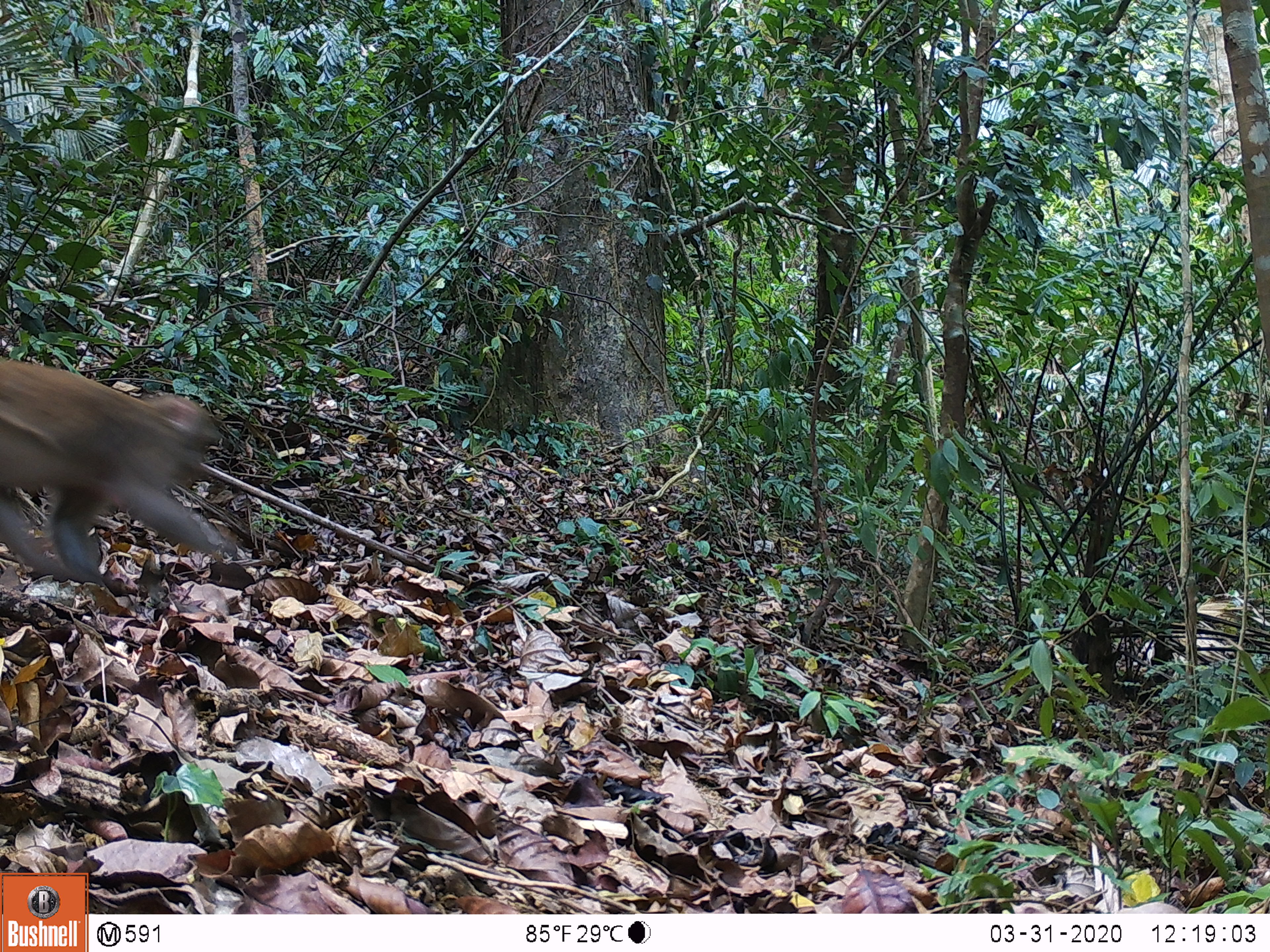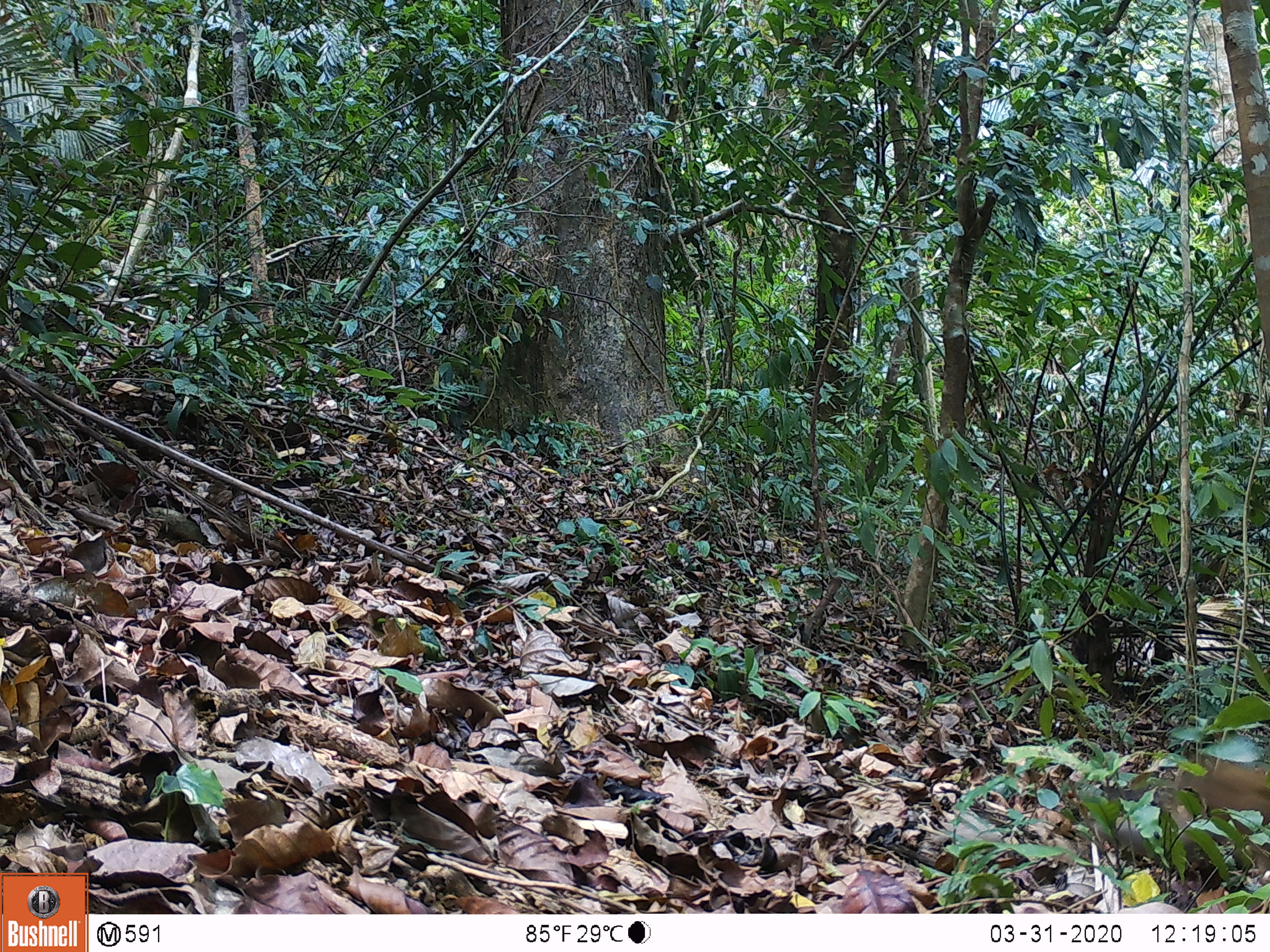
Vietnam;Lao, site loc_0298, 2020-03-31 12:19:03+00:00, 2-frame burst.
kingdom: Animalia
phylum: Chordata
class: Mammalia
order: Primates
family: Cercopithecidae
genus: Macaca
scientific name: Macaca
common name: macaques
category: assam or rhesus macaque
Assam or rhesus macaque (macaques) (Macaca). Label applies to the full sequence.